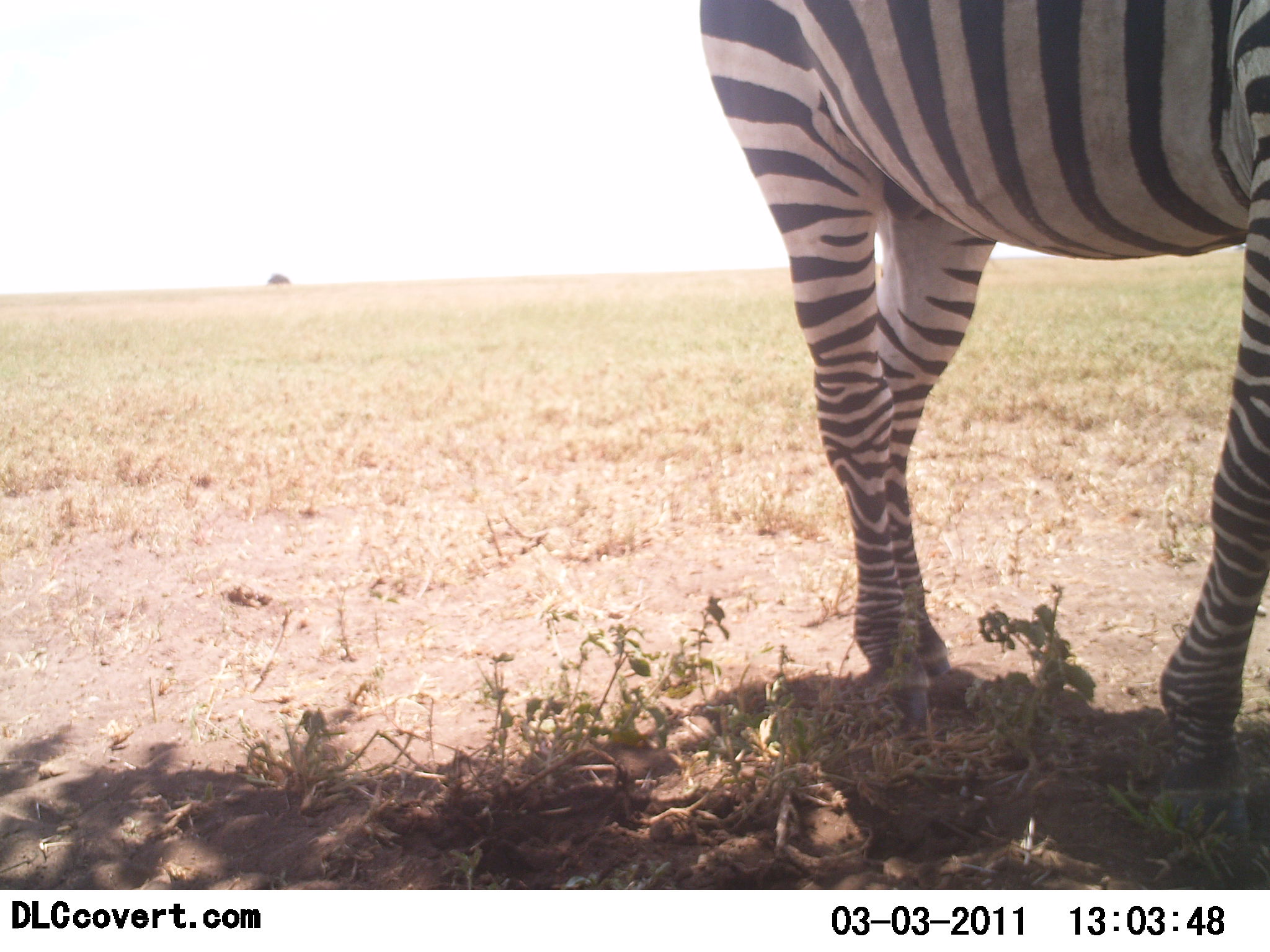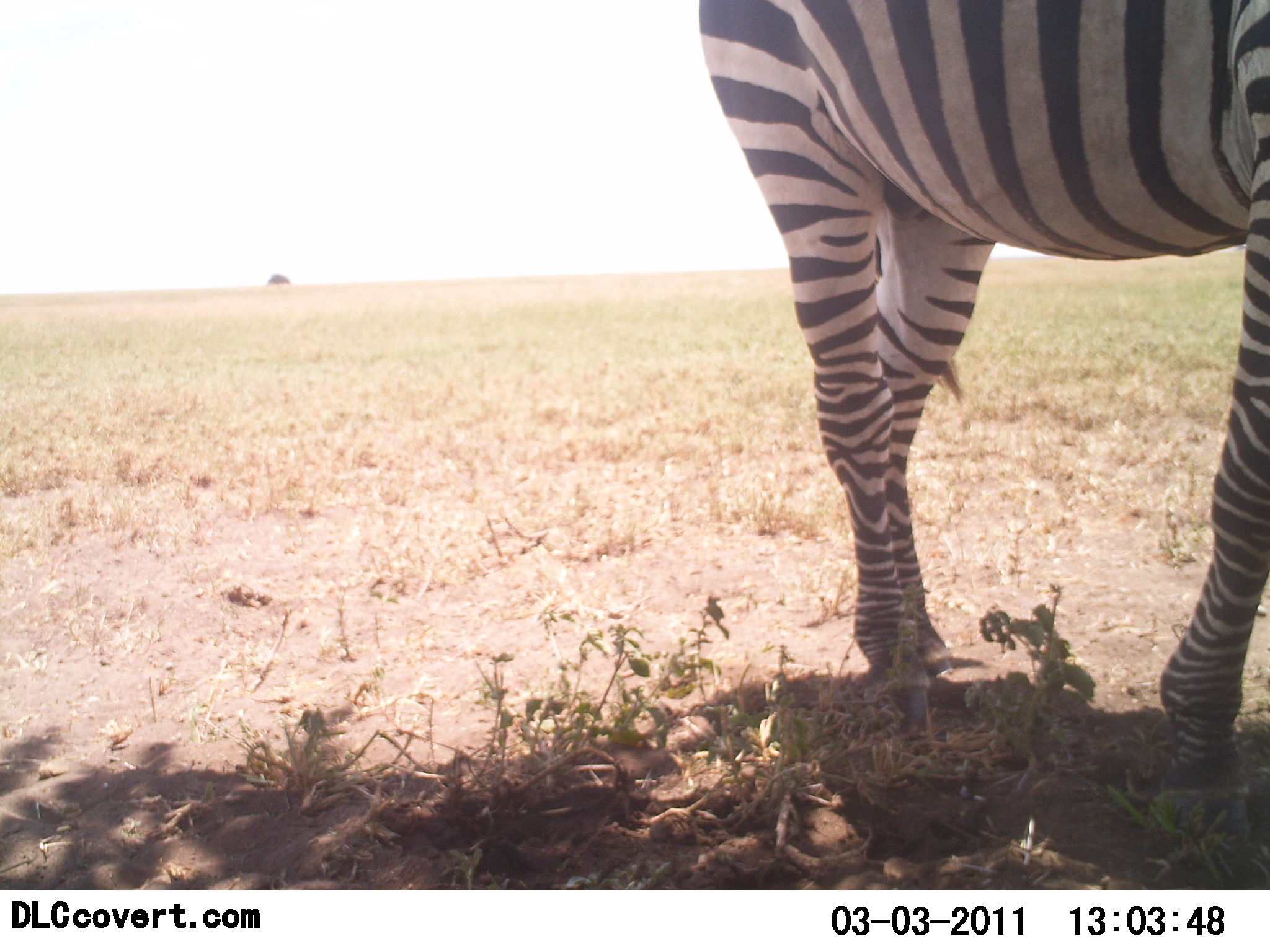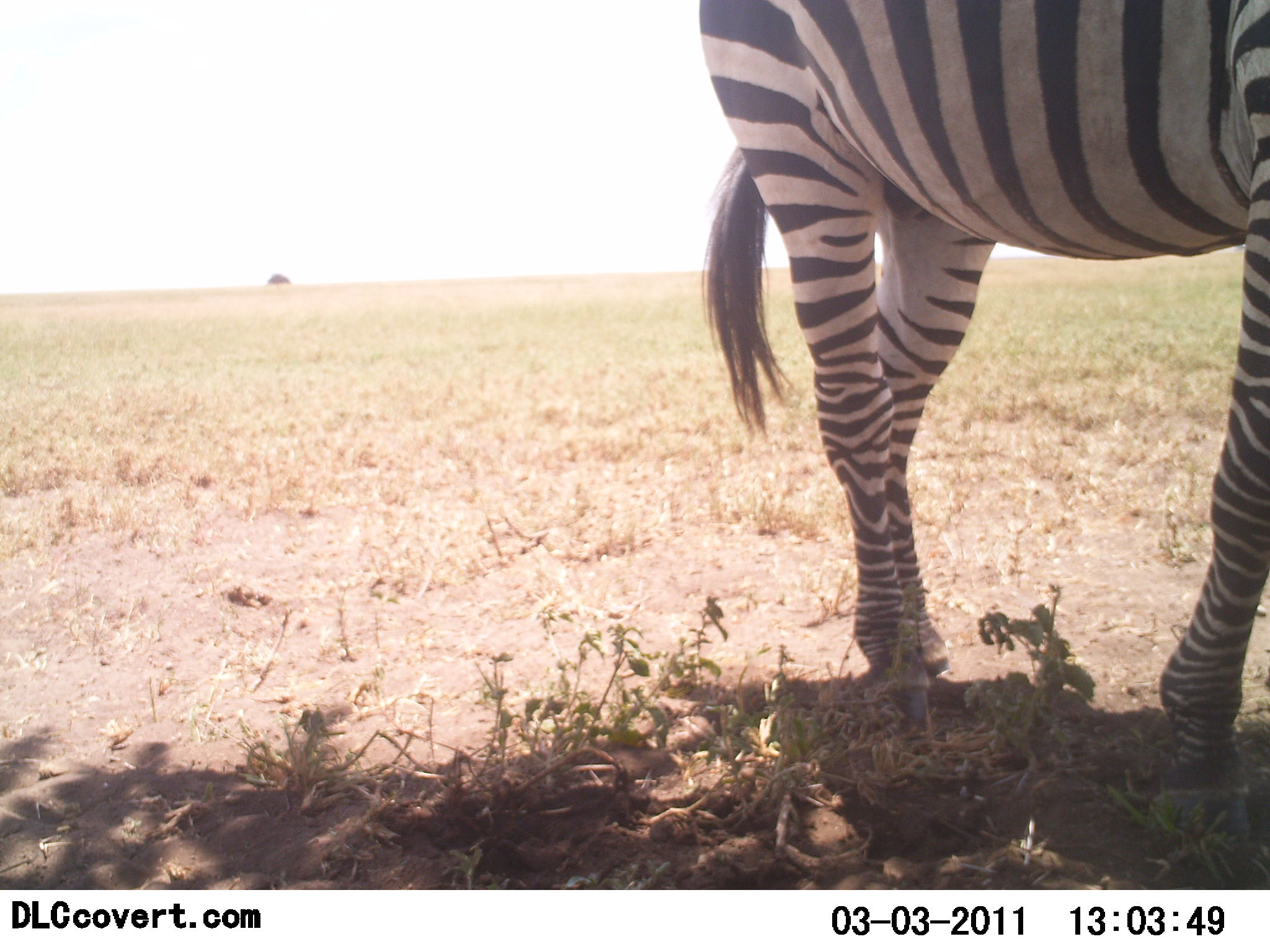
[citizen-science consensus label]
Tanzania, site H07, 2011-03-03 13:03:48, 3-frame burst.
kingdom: Animalia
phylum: Chordata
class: Mammalia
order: Perissodactyla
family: Equidae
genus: Equus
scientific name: Equus quagga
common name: plains zebra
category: zebra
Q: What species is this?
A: Zebra (plains zebra) (Equus quagga).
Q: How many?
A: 1.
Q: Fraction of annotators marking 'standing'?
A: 100%.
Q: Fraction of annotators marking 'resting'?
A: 0%.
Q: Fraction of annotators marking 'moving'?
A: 0%.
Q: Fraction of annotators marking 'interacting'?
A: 0%.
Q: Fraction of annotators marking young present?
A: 0%.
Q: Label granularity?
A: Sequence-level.